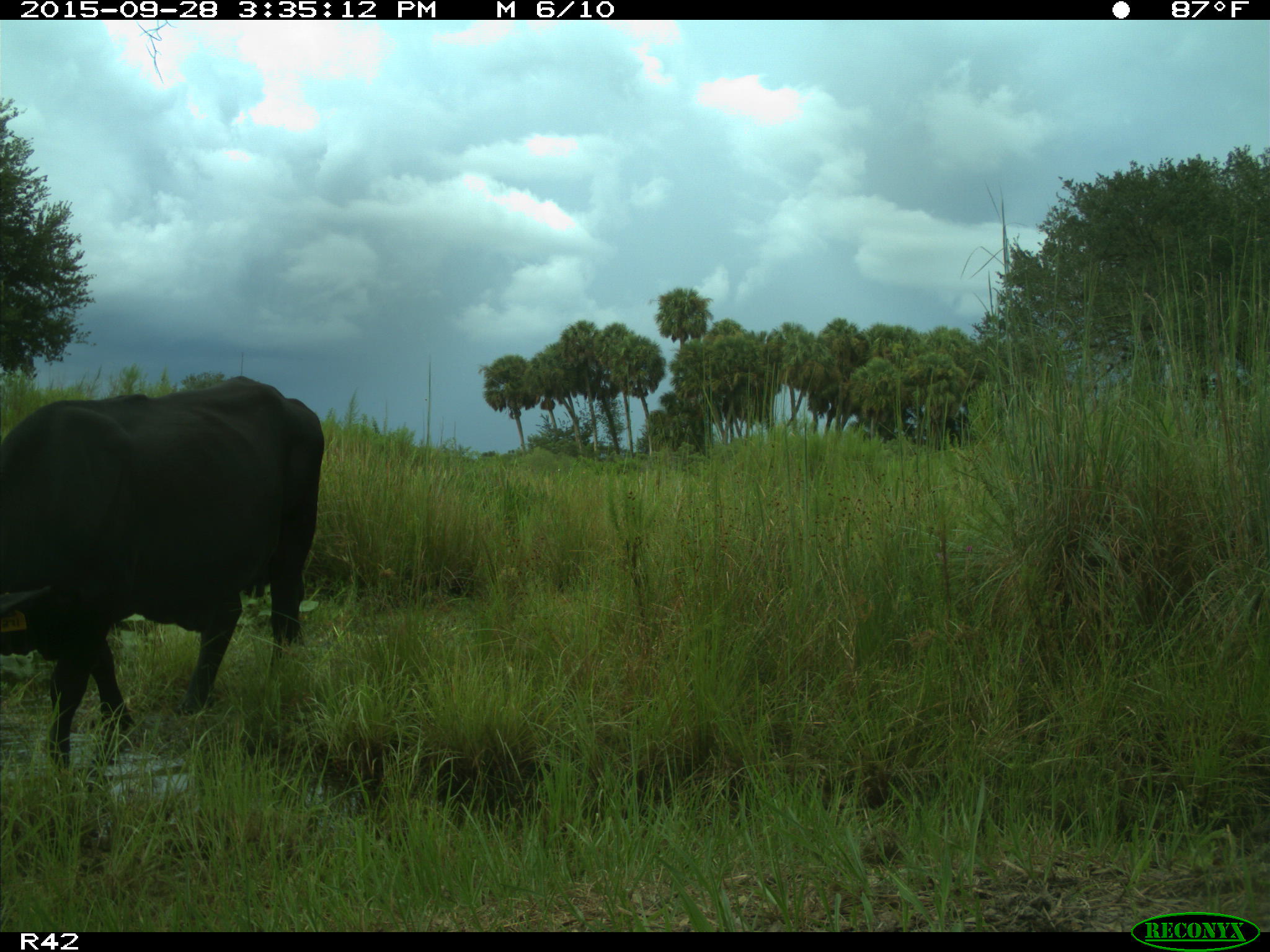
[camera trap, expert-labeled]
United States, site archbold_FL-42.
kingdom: Animalia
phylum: Chordata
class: Mammalia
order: Artiodactyla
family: Bovidae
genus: Bos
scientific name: Bos taurus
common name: domestic cow